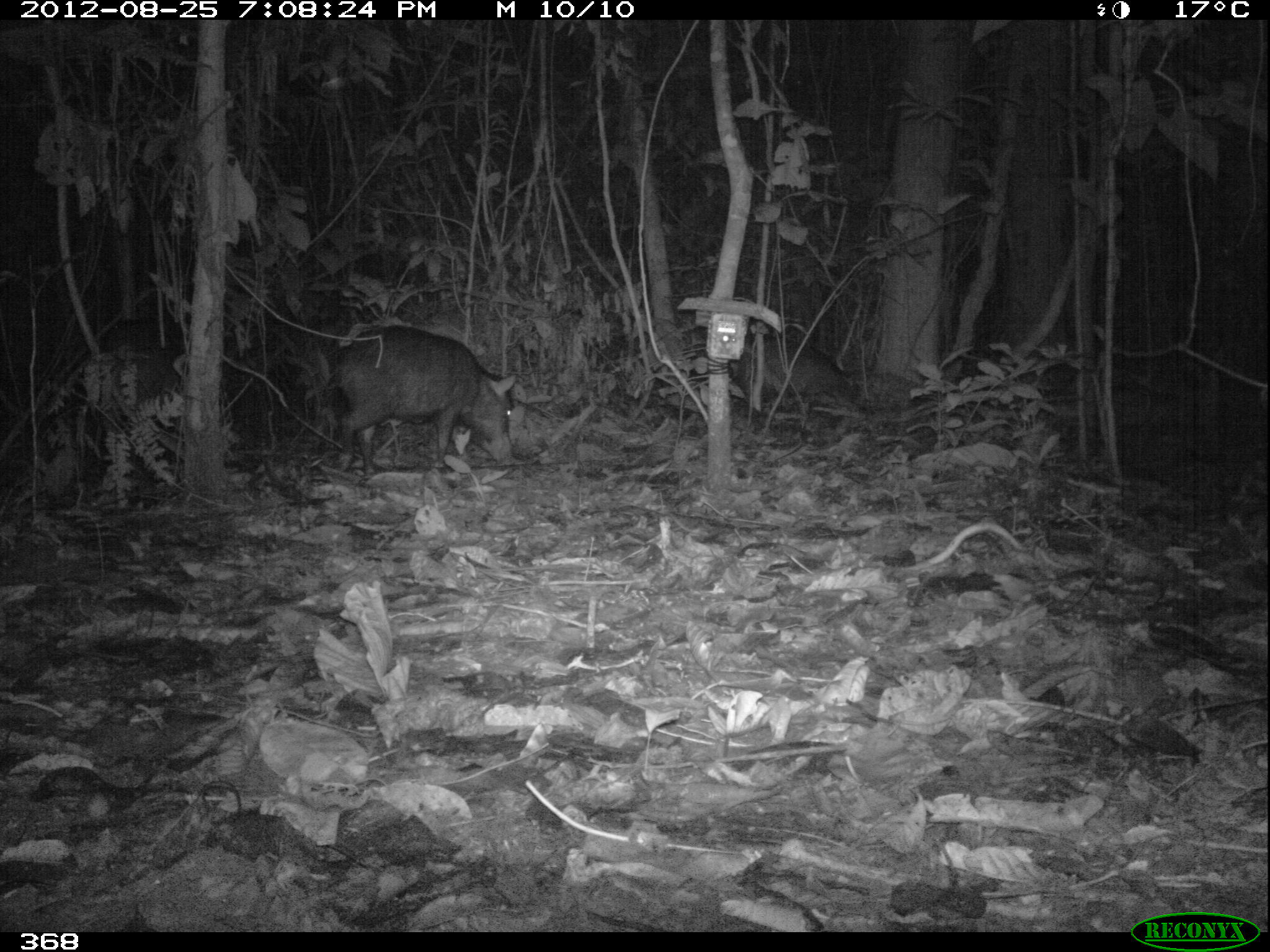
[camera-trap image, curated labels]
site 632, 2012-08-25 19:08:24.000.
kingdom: Animalia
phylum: Chordata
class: Mammalia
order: Artiodactyla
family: Tayassuidae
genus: Tayassu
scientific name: Tayassu pecari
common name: white-lipped peccary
Tayassu pecari (white-lipped peccary).